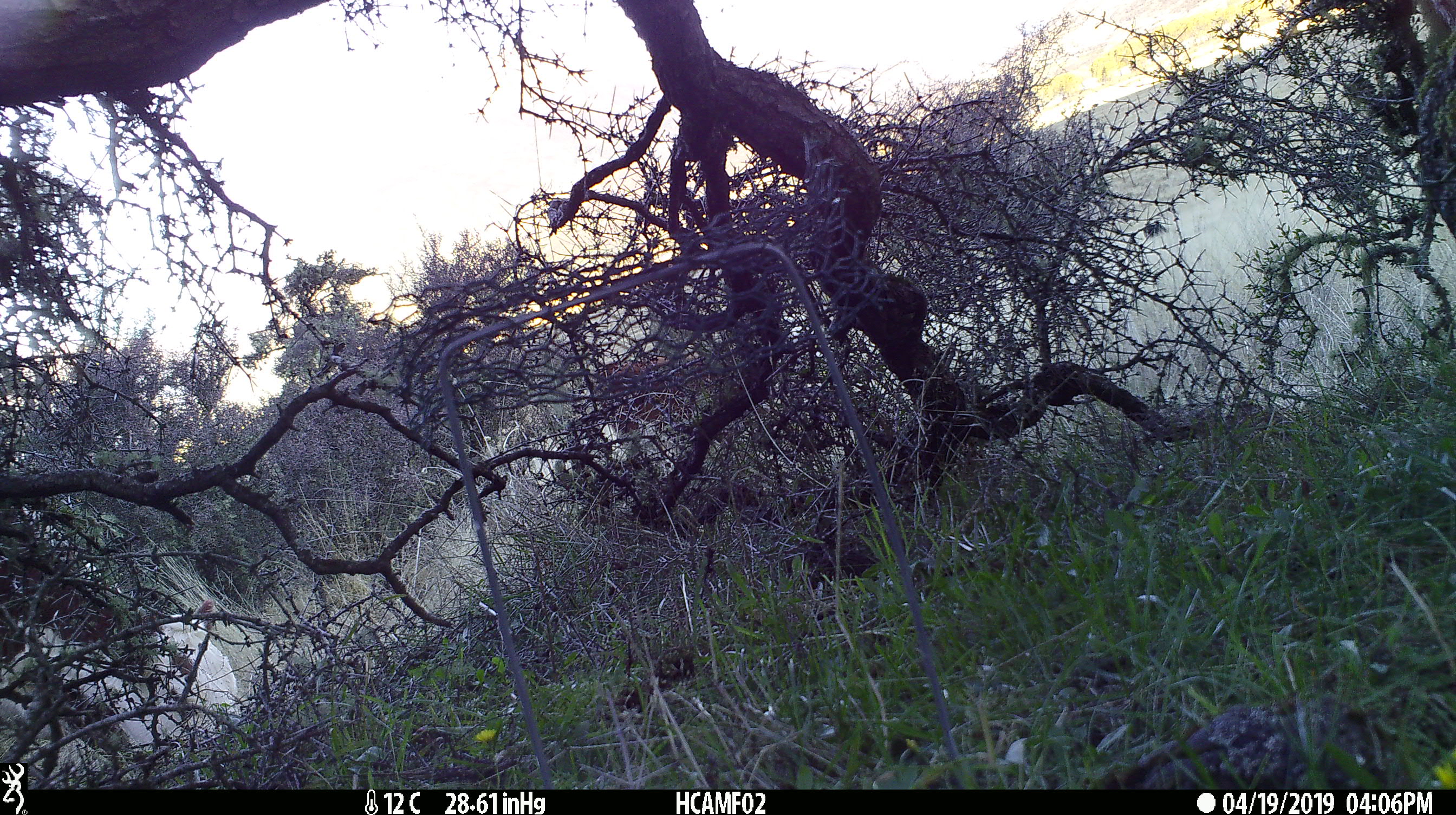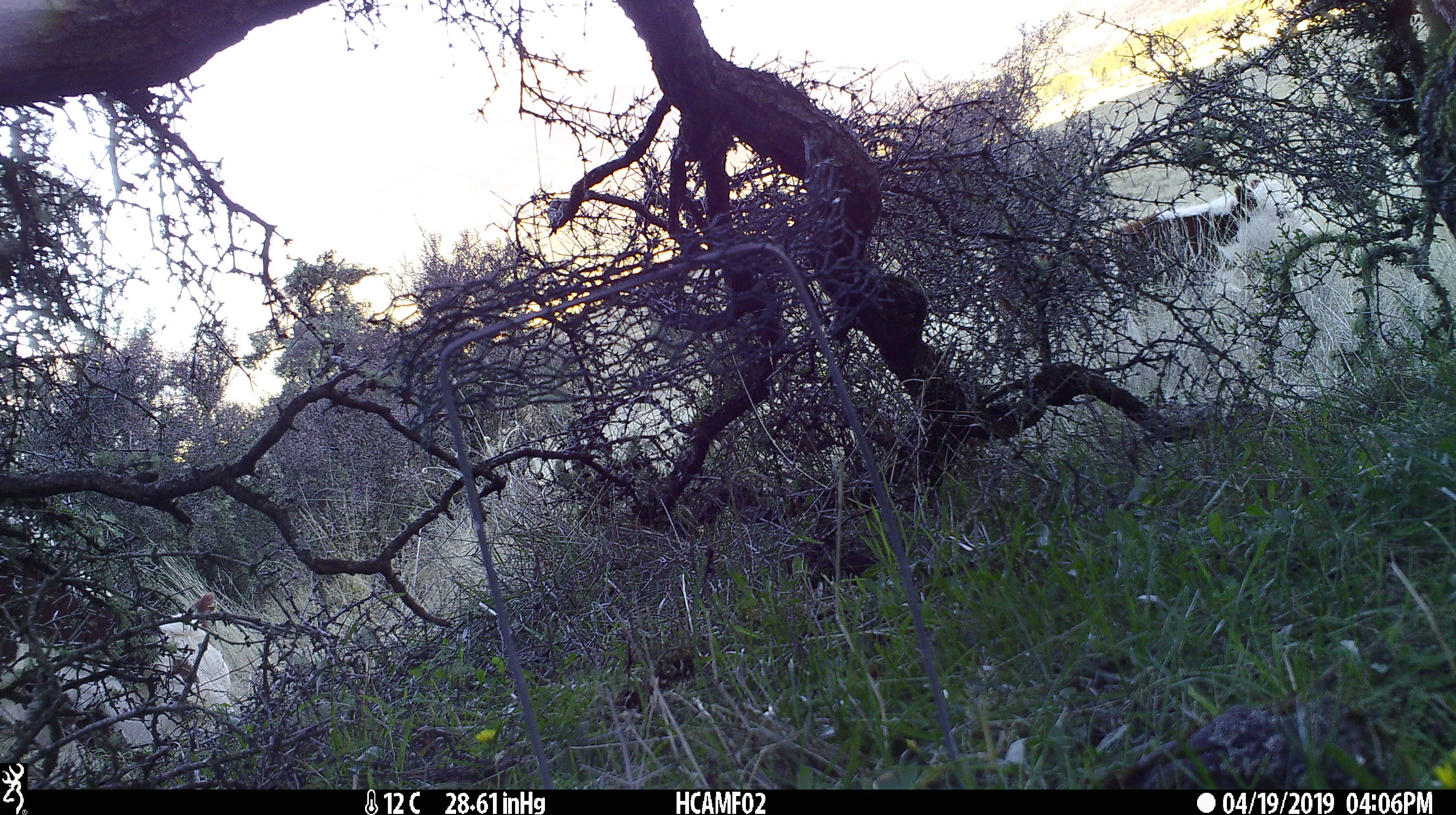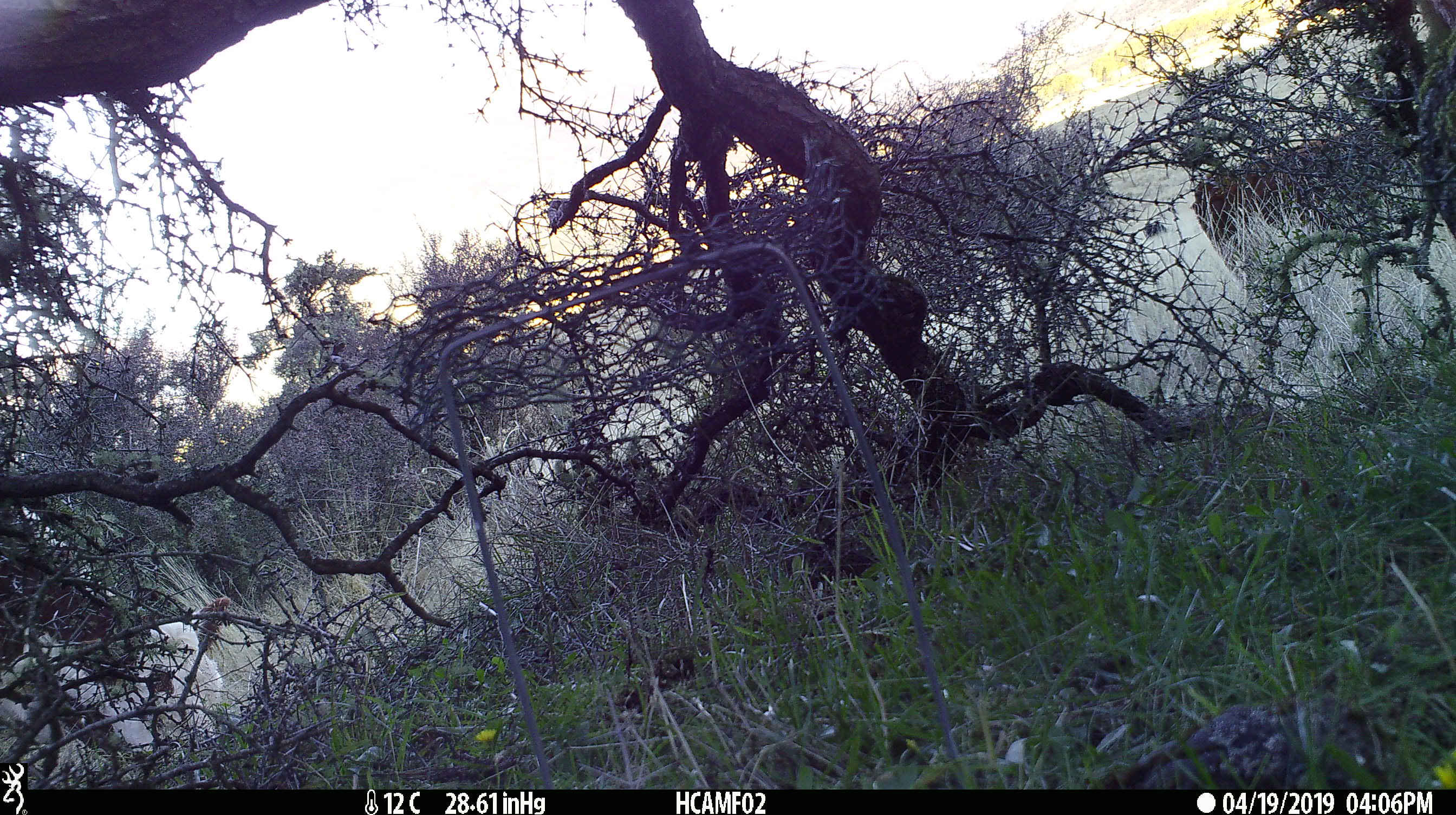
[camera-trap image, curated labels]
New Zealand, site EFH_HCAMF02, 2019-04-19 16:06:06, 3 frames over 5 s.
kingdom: Animalia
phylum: Chordata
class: Mammalia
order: Artiodactyla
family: Bovidae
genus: Bos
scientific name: Bos taurus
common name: domestic cow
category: cow